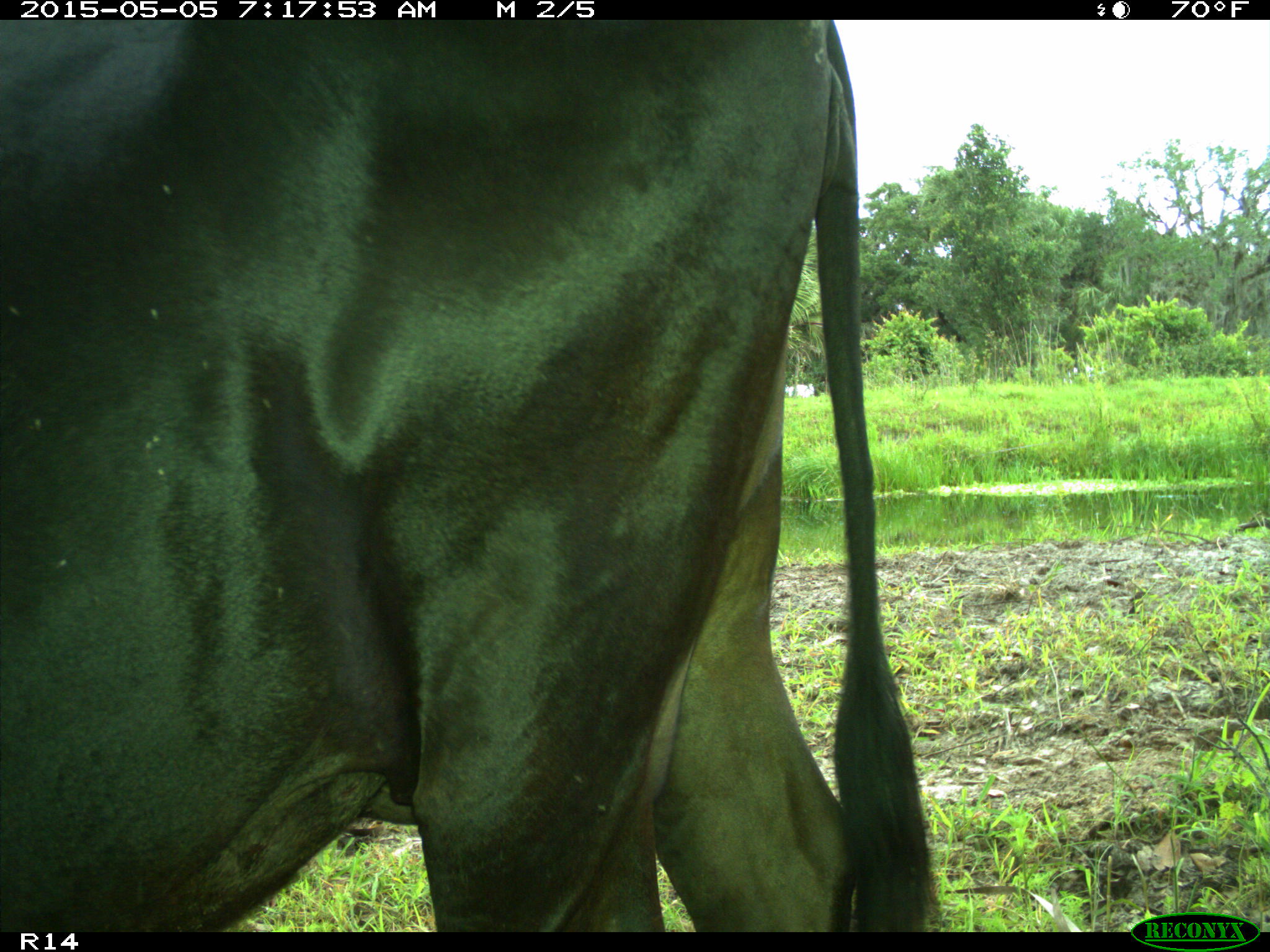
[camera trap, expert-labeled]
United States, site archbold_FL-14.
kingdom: Animalia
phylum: Chordata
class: Mammalia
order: Artiodactyla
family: Bovidae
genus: Bos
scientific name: Bos taurus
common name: domestic cow